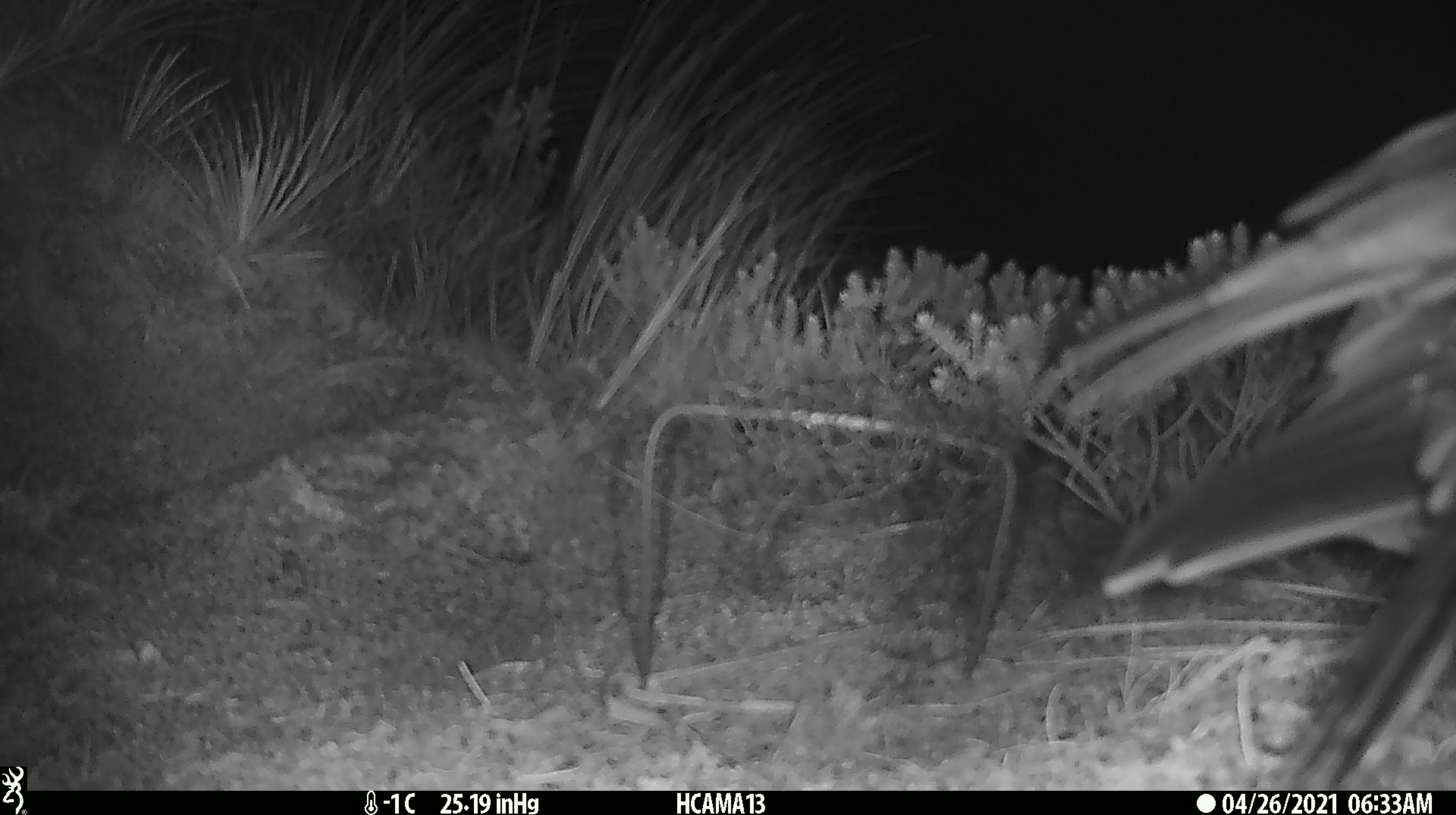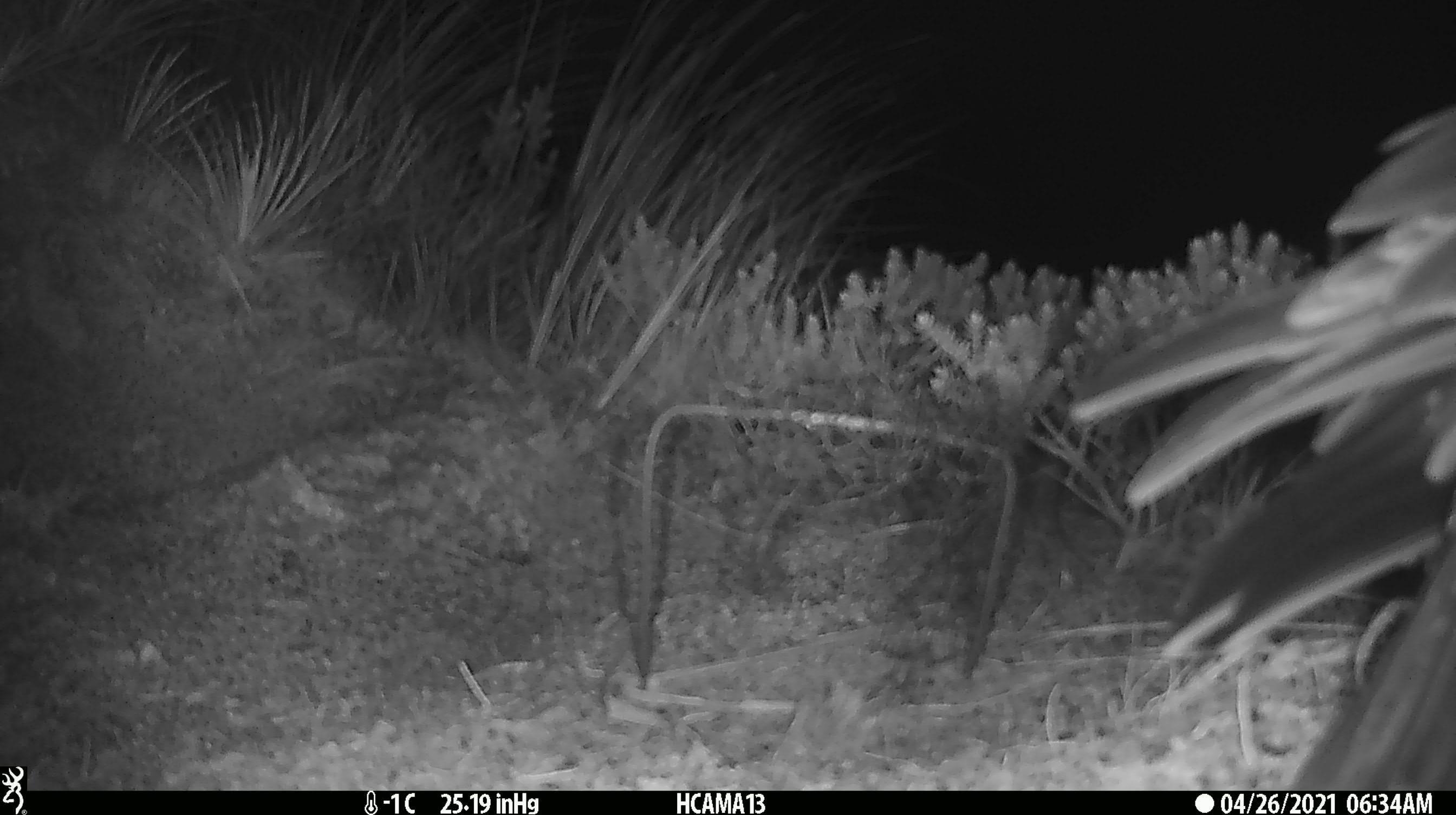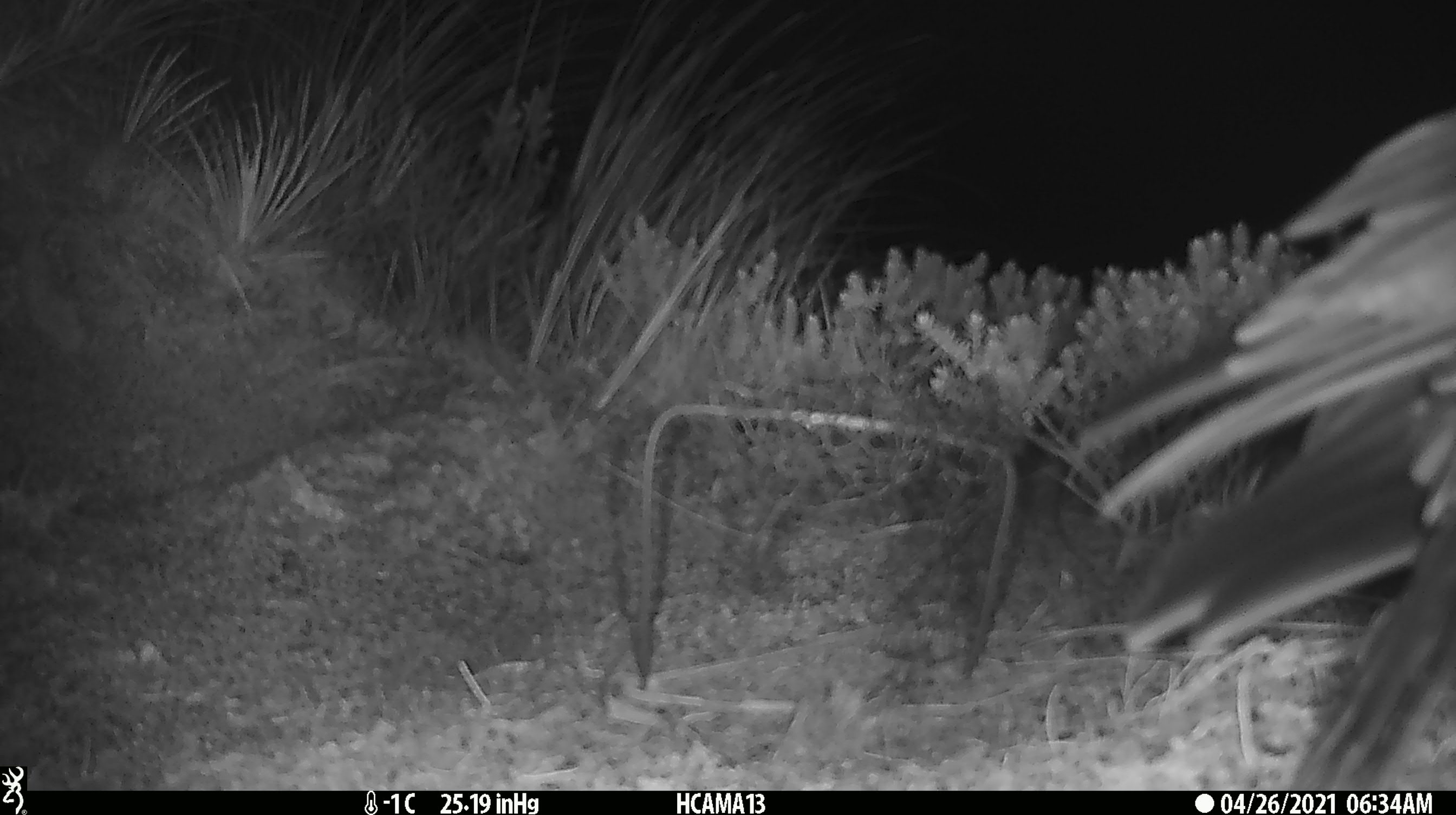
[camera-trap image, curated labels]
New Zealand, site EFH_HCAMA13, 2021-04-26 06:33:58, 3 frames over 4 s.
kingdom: Animalia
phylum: Chordata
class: Aves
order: Psittaciformes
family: Strigopidae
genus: Nestor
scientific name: Nestor notabilis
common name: kea